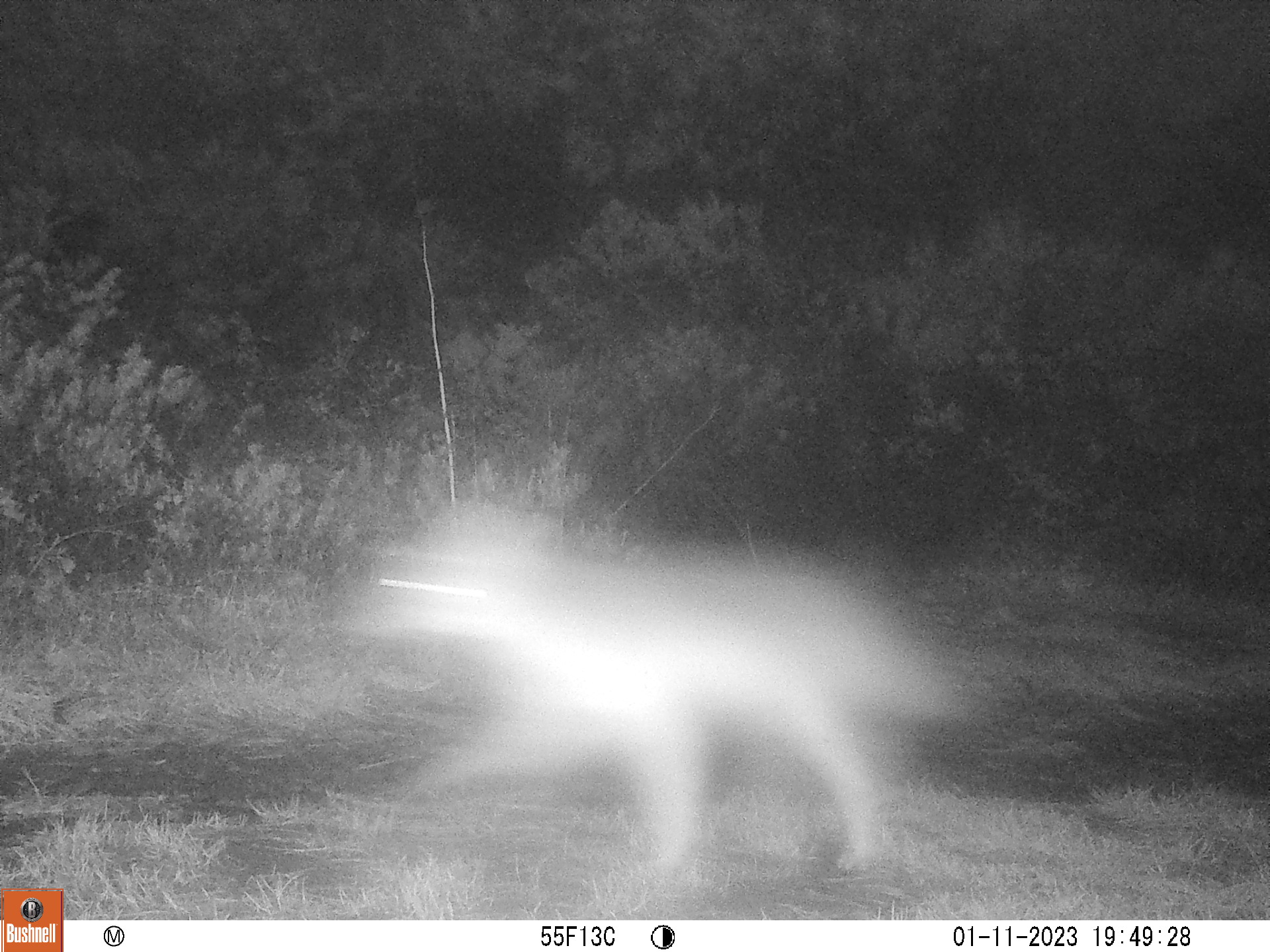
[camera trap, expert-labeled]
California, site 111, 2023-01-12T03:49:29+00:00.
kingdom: Animalia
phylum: Chordata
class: Mammalia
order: Carnivora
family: Canidae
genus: Canis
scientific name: Canis latrans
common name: coyote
Coyote (Canis latrans).